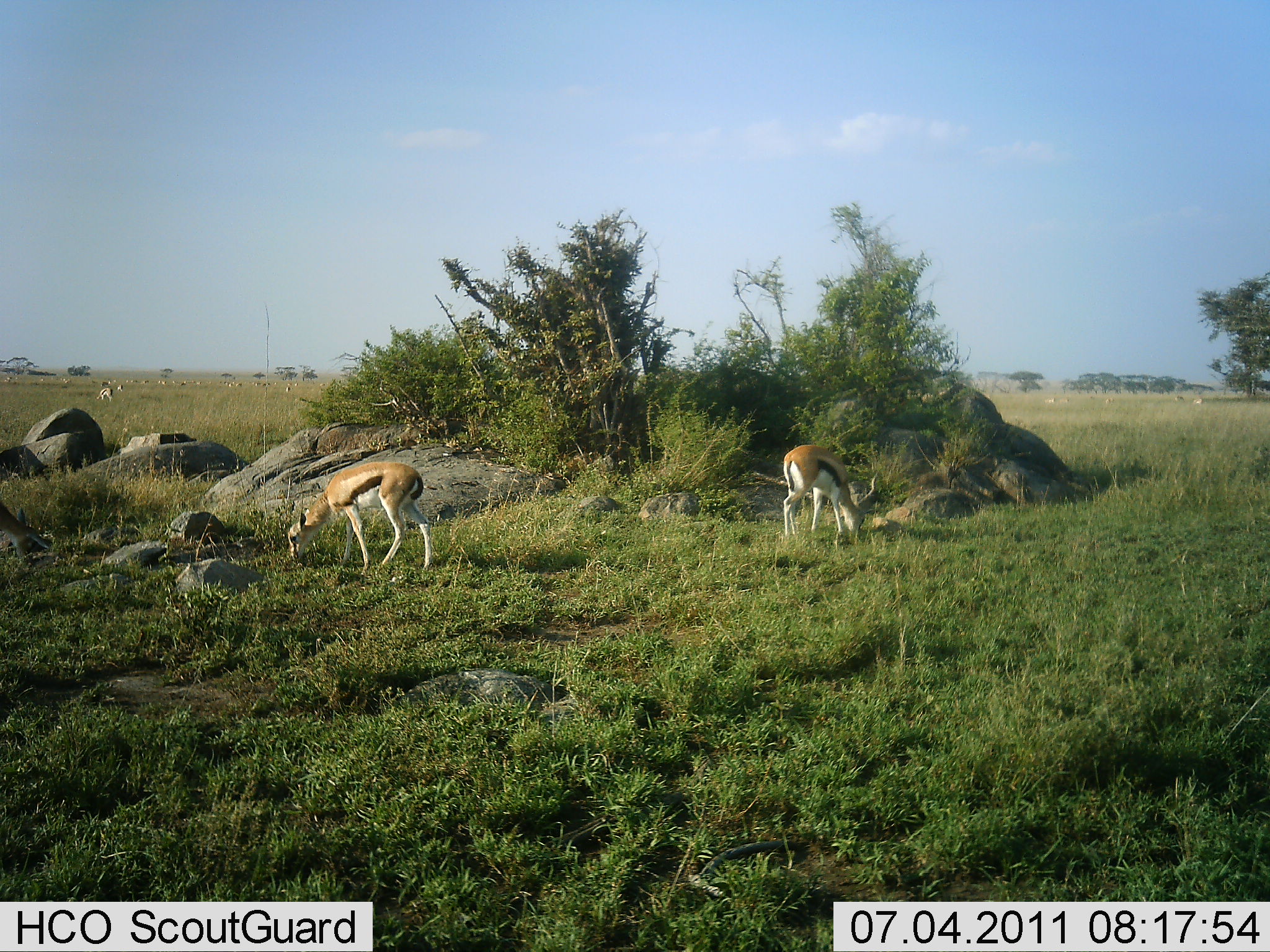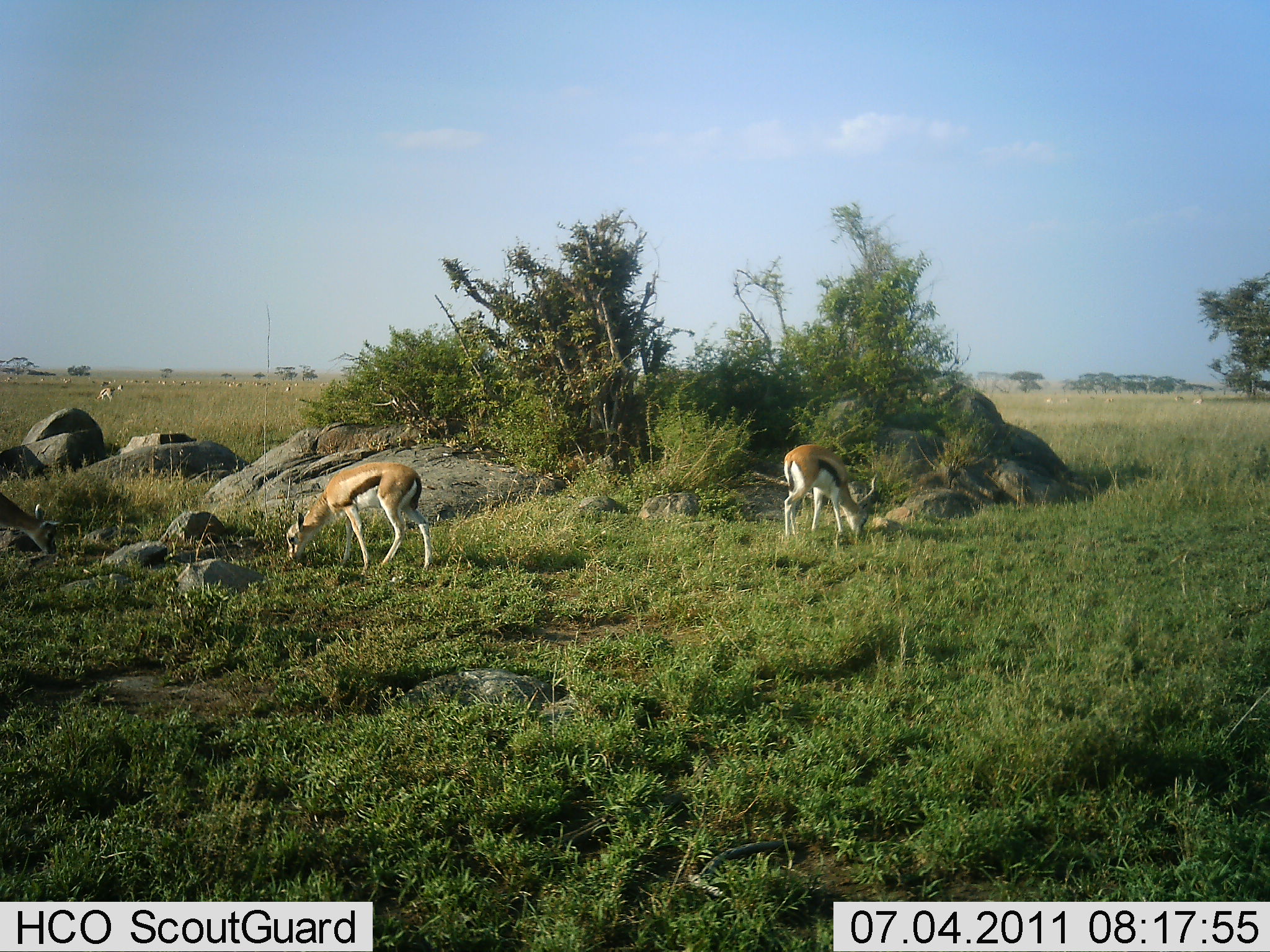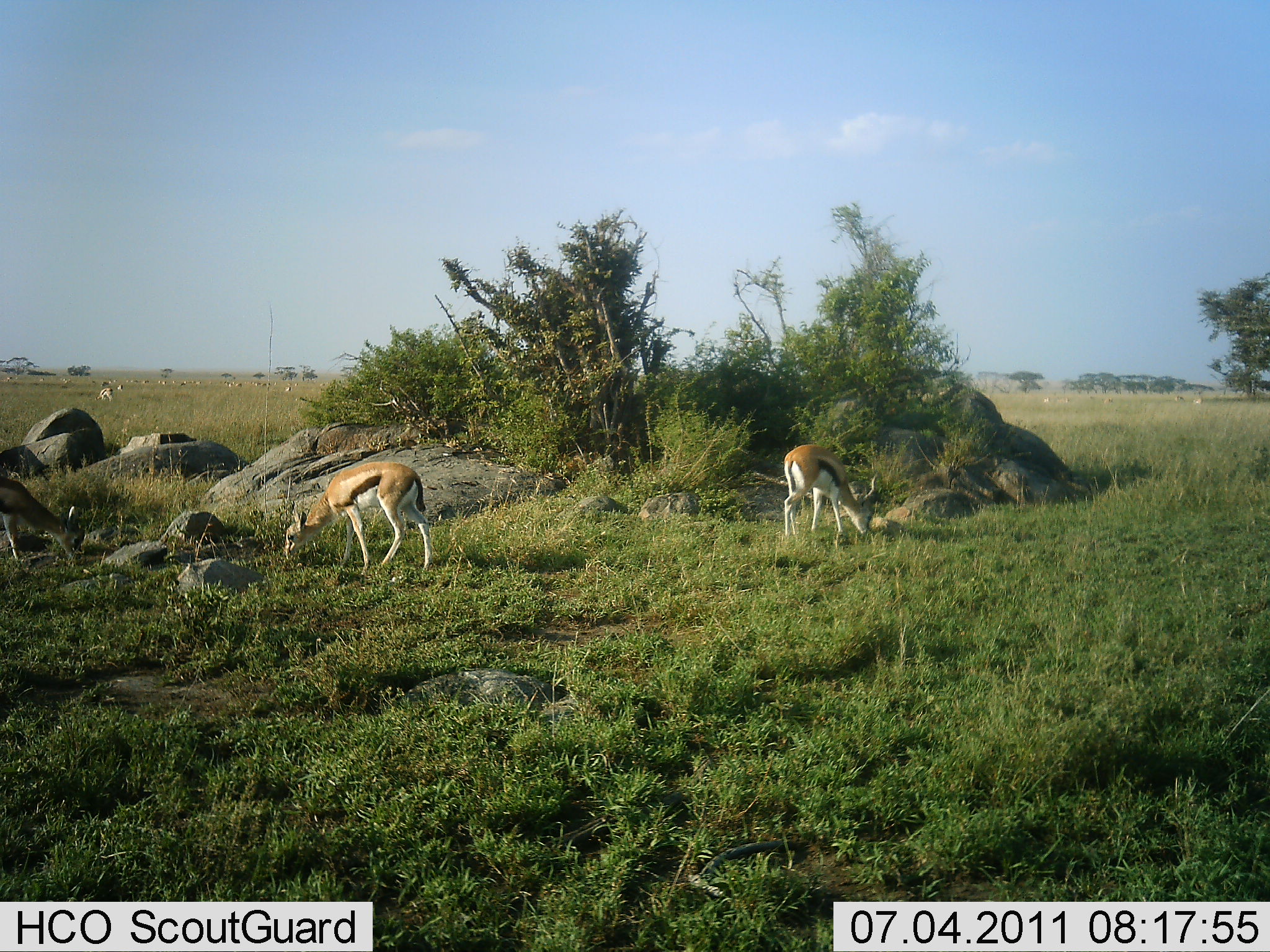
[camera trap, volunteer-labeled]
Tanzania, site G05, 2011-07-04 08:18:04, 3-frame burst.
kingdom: Animalia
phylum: Chordata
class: Mammalia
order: Artiodactyla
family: Bovidae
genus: Eudorcas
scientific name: Eudorcas thomsonii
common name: thomson's gazelle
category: gazellethomsons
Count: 3.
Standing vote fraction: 28%.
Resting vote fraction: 0%.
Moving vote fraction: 17%.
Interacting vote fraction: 0%.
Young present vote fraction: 6%.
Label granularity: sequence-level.